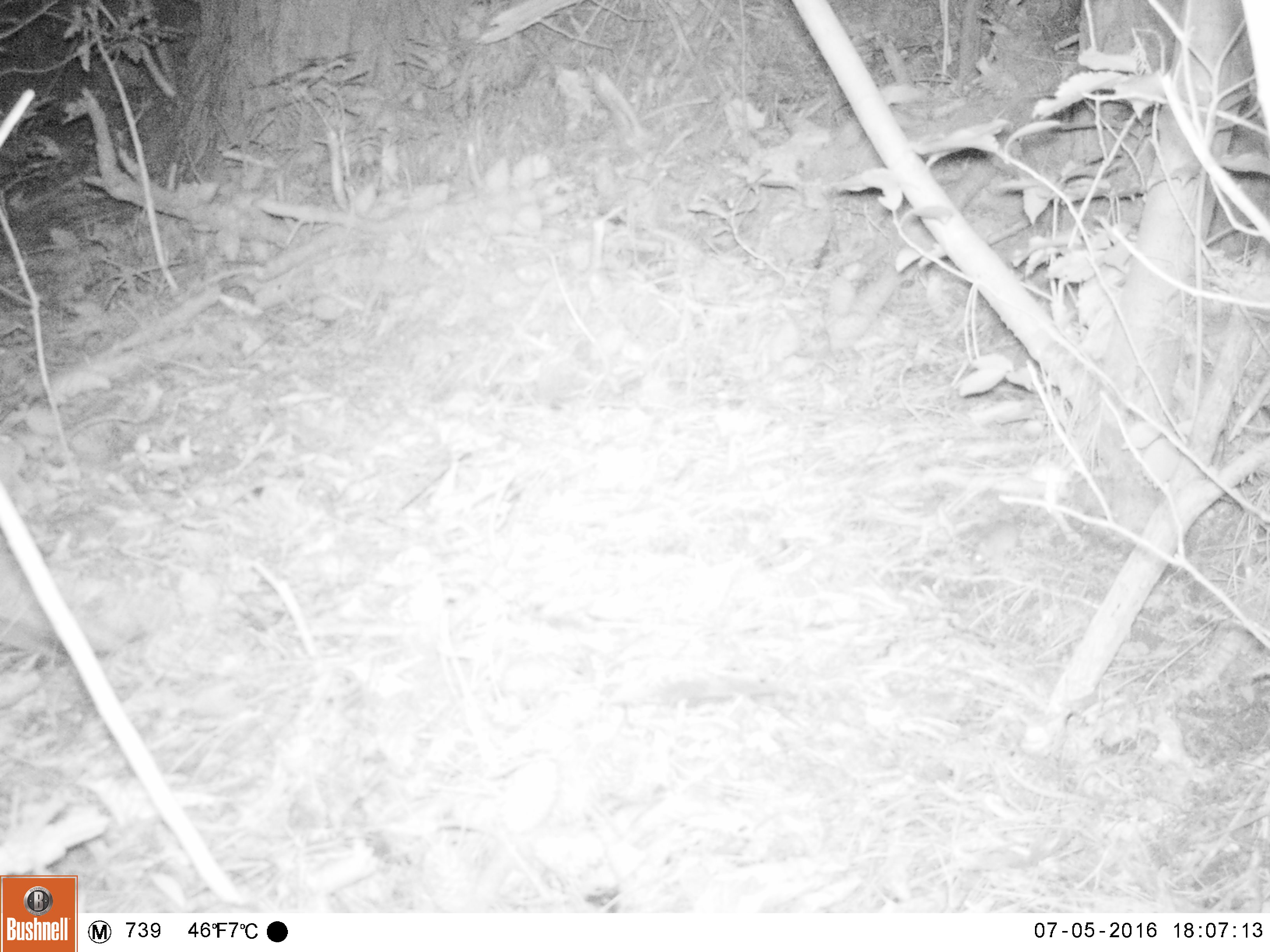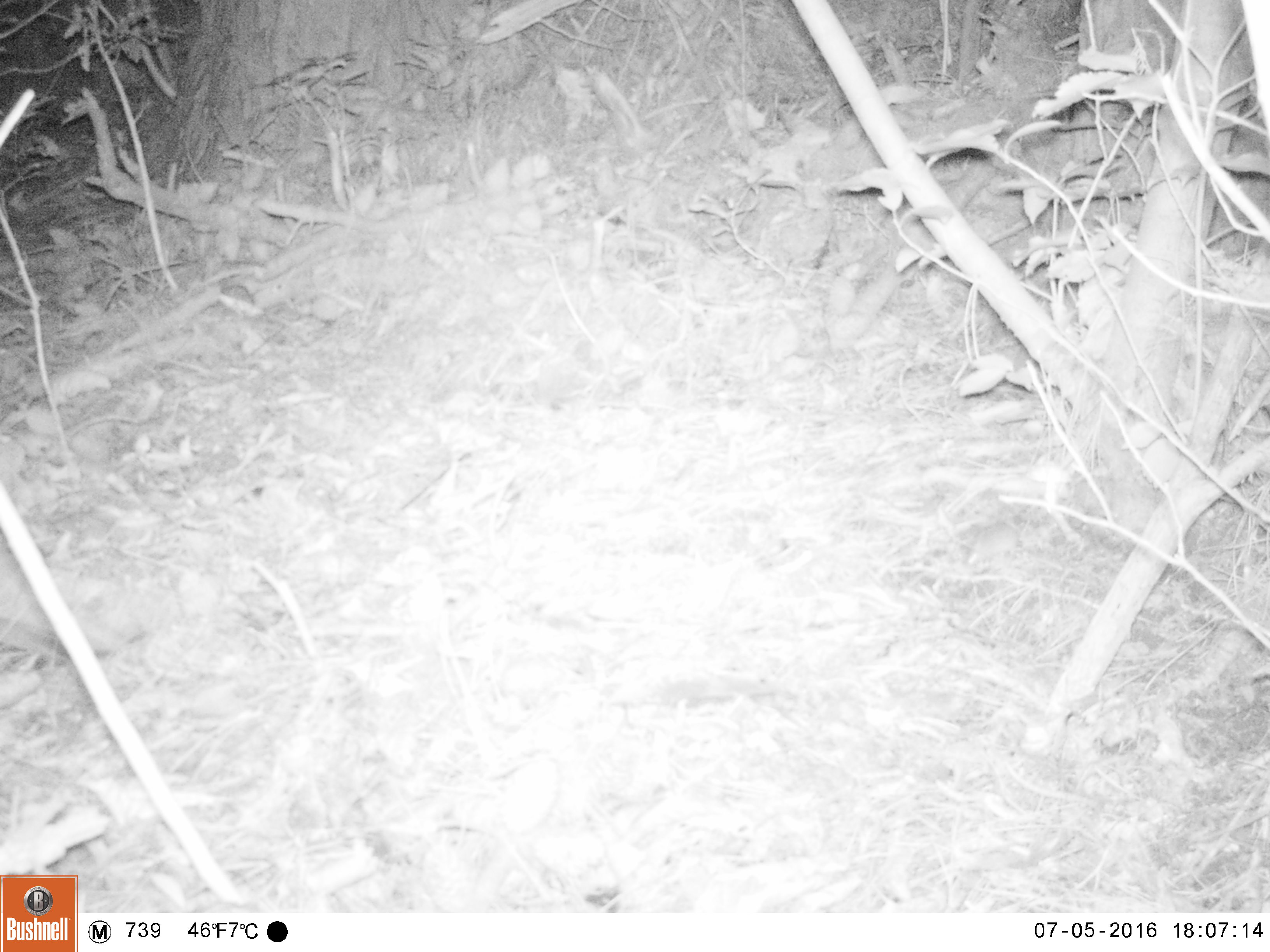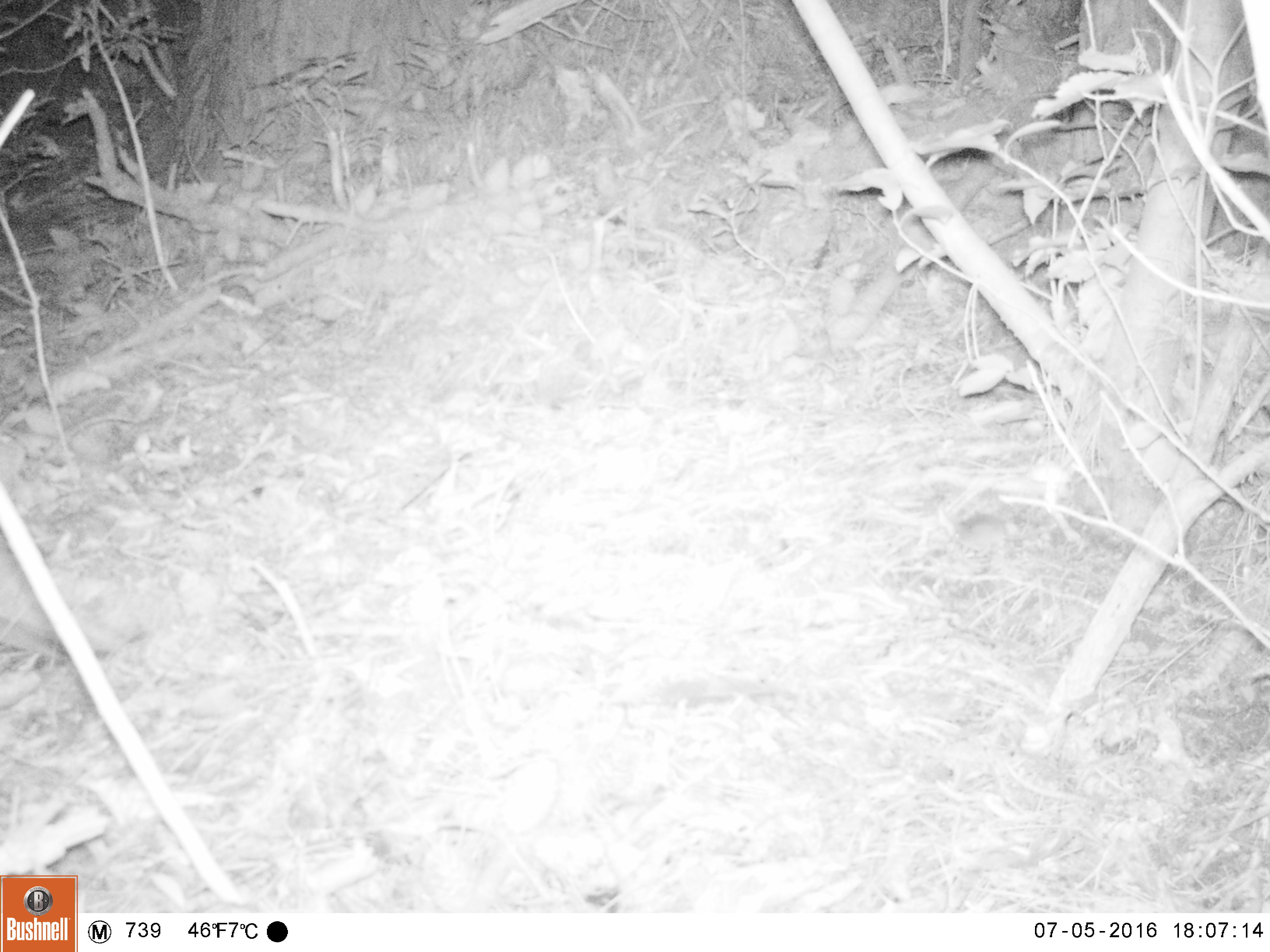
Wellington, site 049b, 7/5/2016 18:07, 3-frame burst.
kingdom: Animalia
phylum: Chordata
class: Mammalia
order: Rodentia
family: Muridae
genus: Mus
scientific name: Mus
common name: mouse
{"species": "mouse (Mus)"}